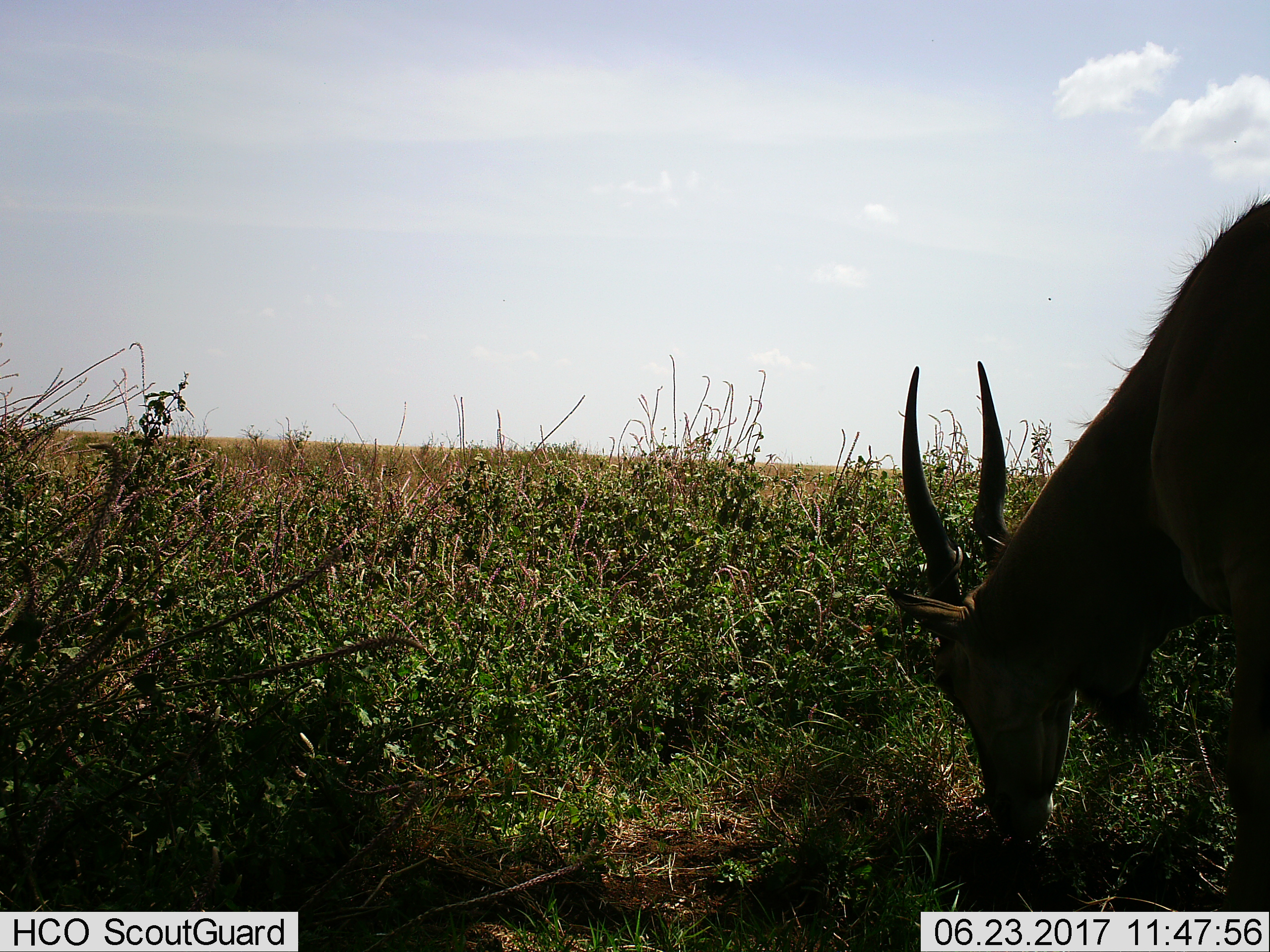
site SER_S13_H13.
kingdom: Animalia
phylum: Chordata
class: Mammalia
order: Artiodactyla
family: Bovidae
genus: Tragelaphus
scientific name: Tragelaphus oryx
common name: eland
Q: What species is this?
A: Eland (Tragelaphus oryx).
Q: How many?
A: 1.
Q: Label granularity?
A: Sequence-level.